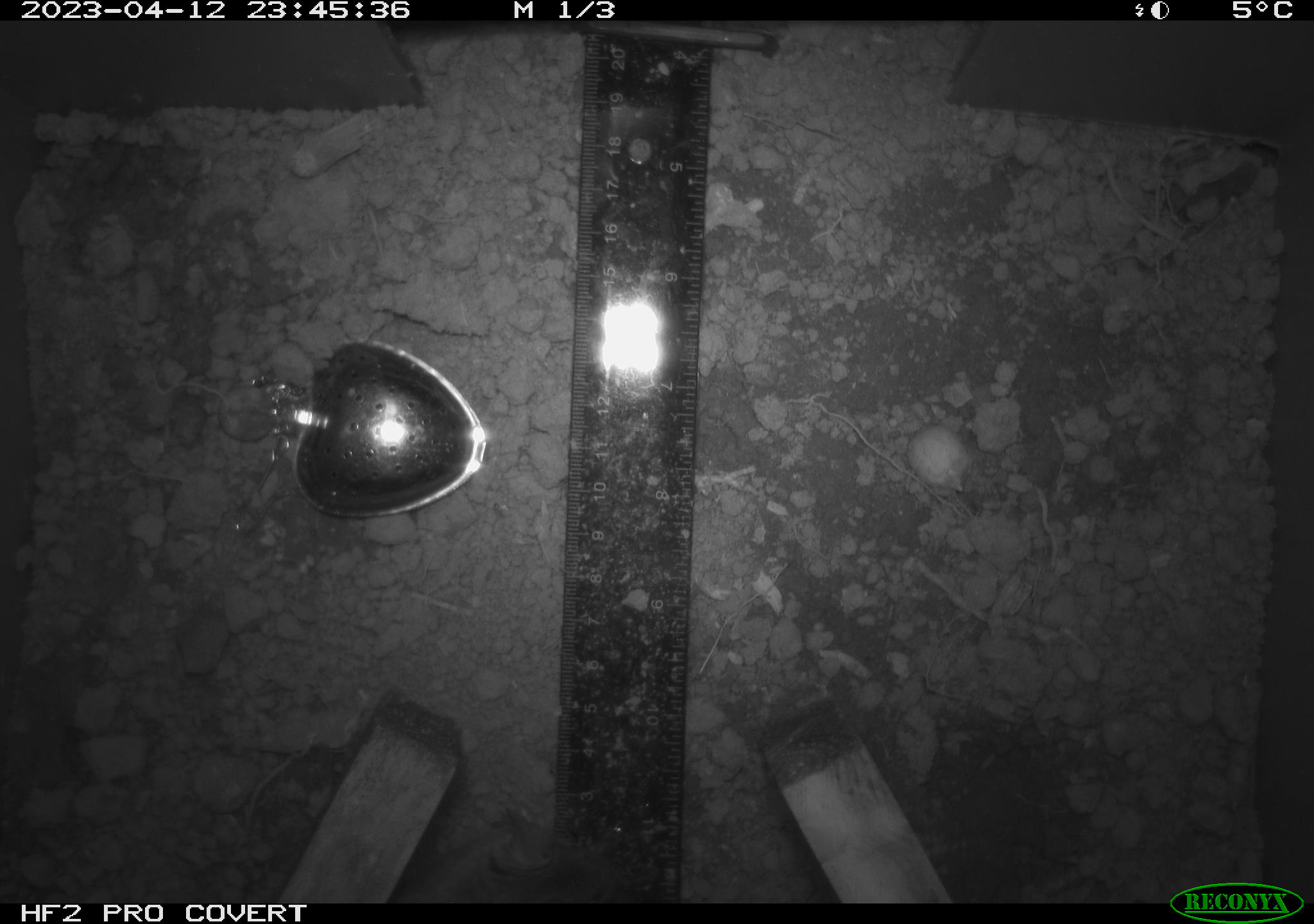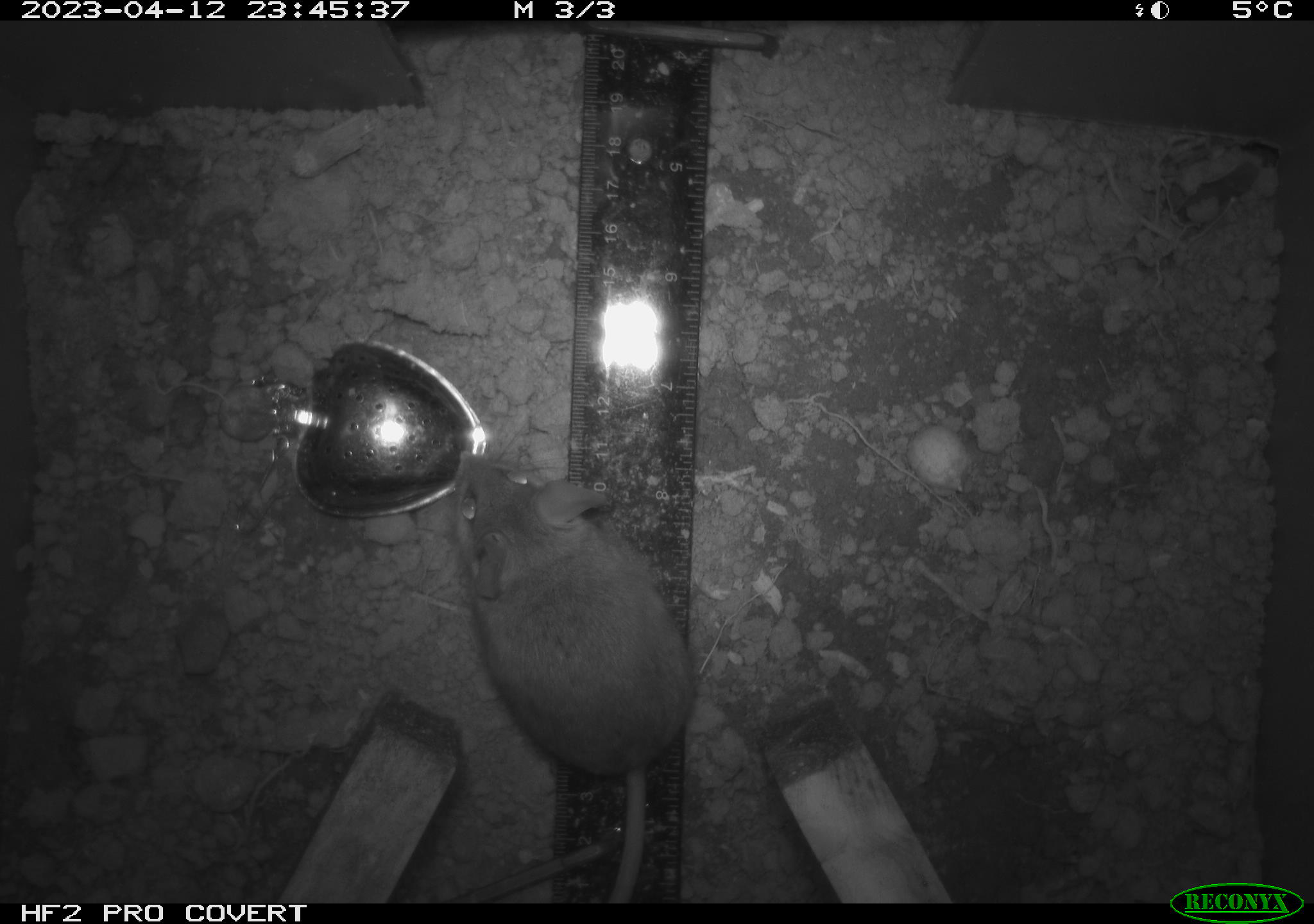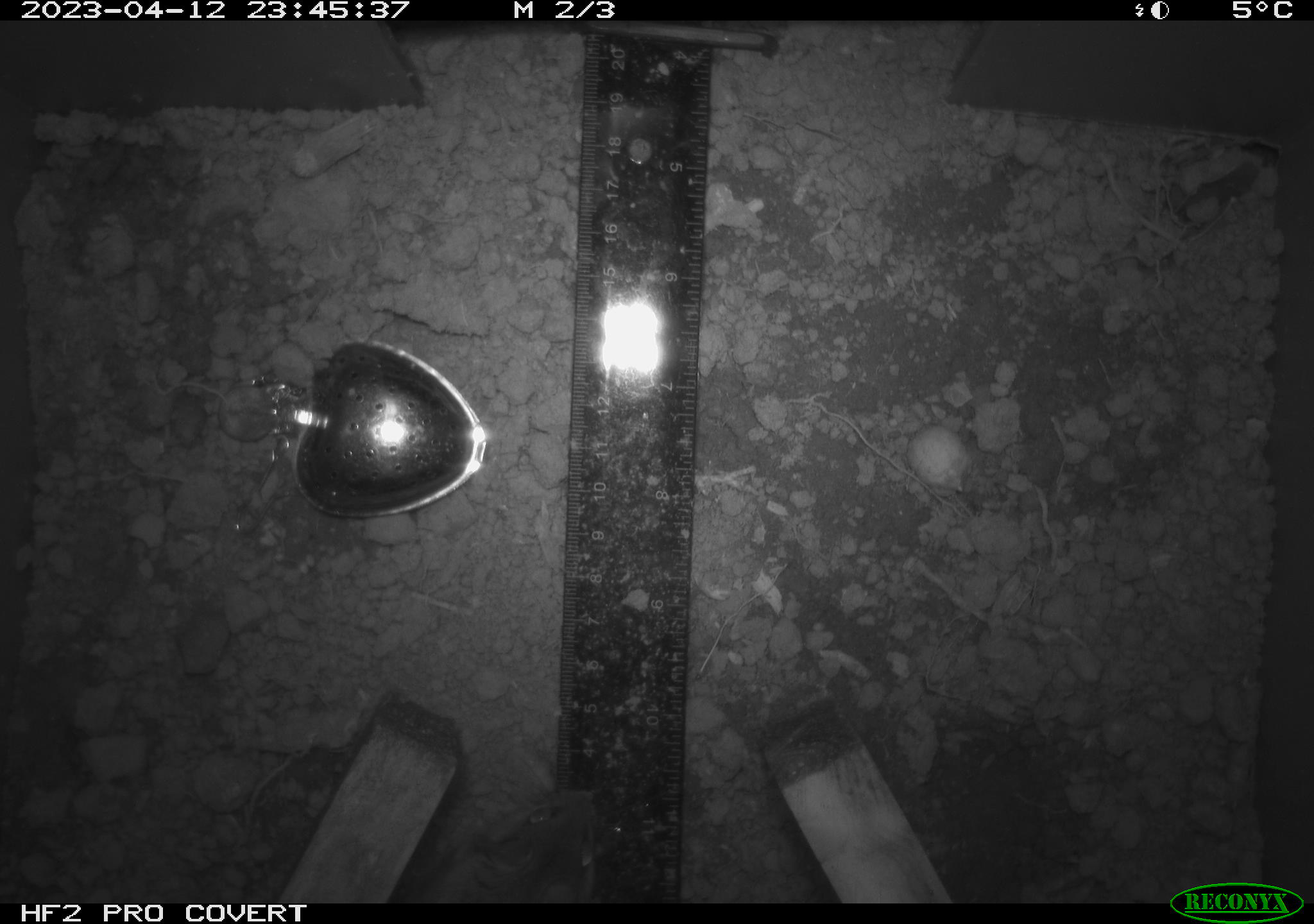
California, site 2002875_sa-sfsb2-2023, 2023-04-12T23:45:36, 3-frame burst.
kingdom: Animalia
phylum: Chordata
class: Mammalia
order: Rodentia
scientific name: Rodentia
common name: mouse species